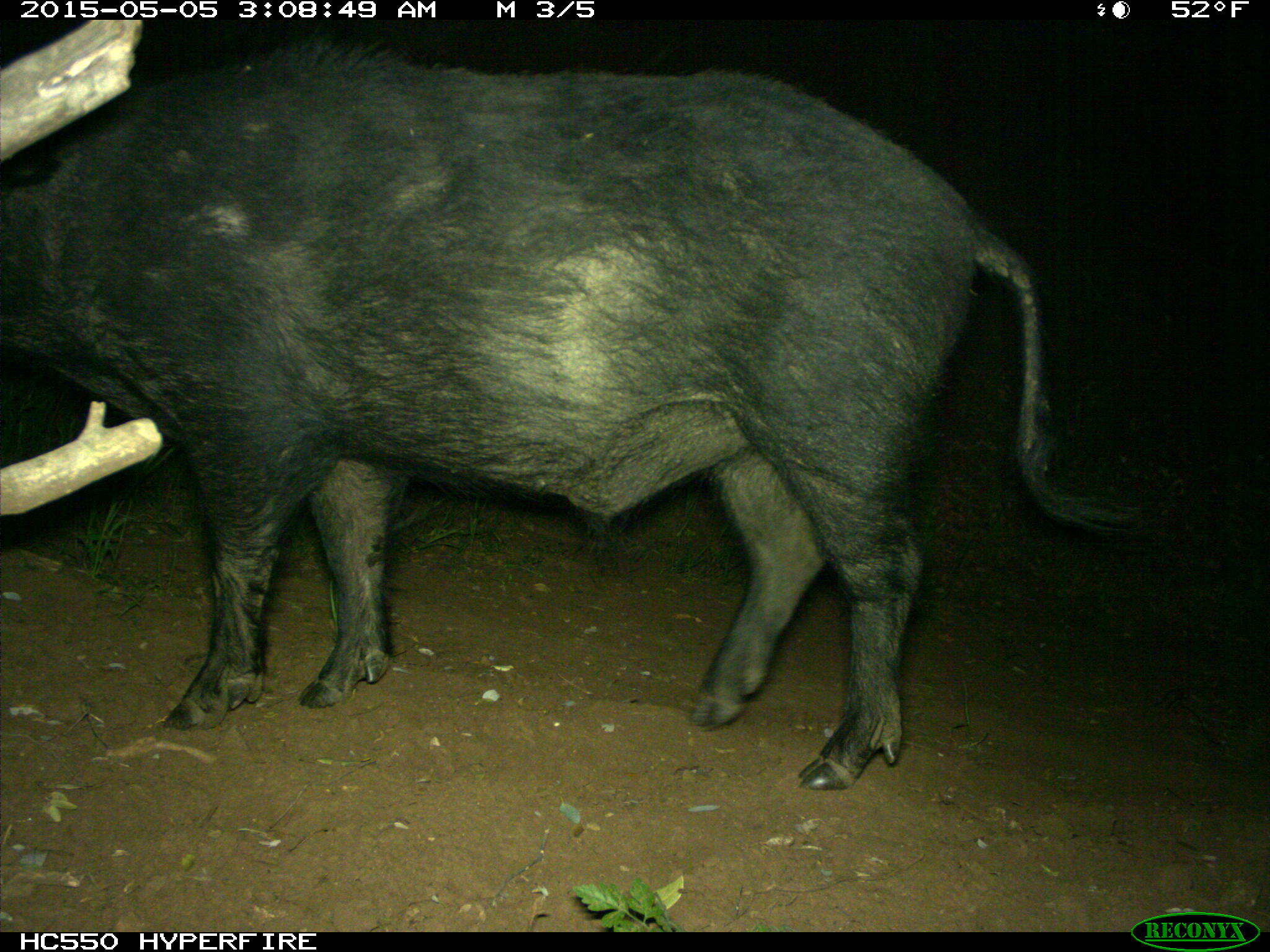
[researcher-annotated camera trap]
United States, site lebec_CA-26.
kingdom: Animalia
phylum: Chordata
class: Mammalia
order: Artiodactyla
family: Suidae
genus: Sus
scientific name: Sus scrofa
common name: wild boar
Sus scrofa (wild boar).